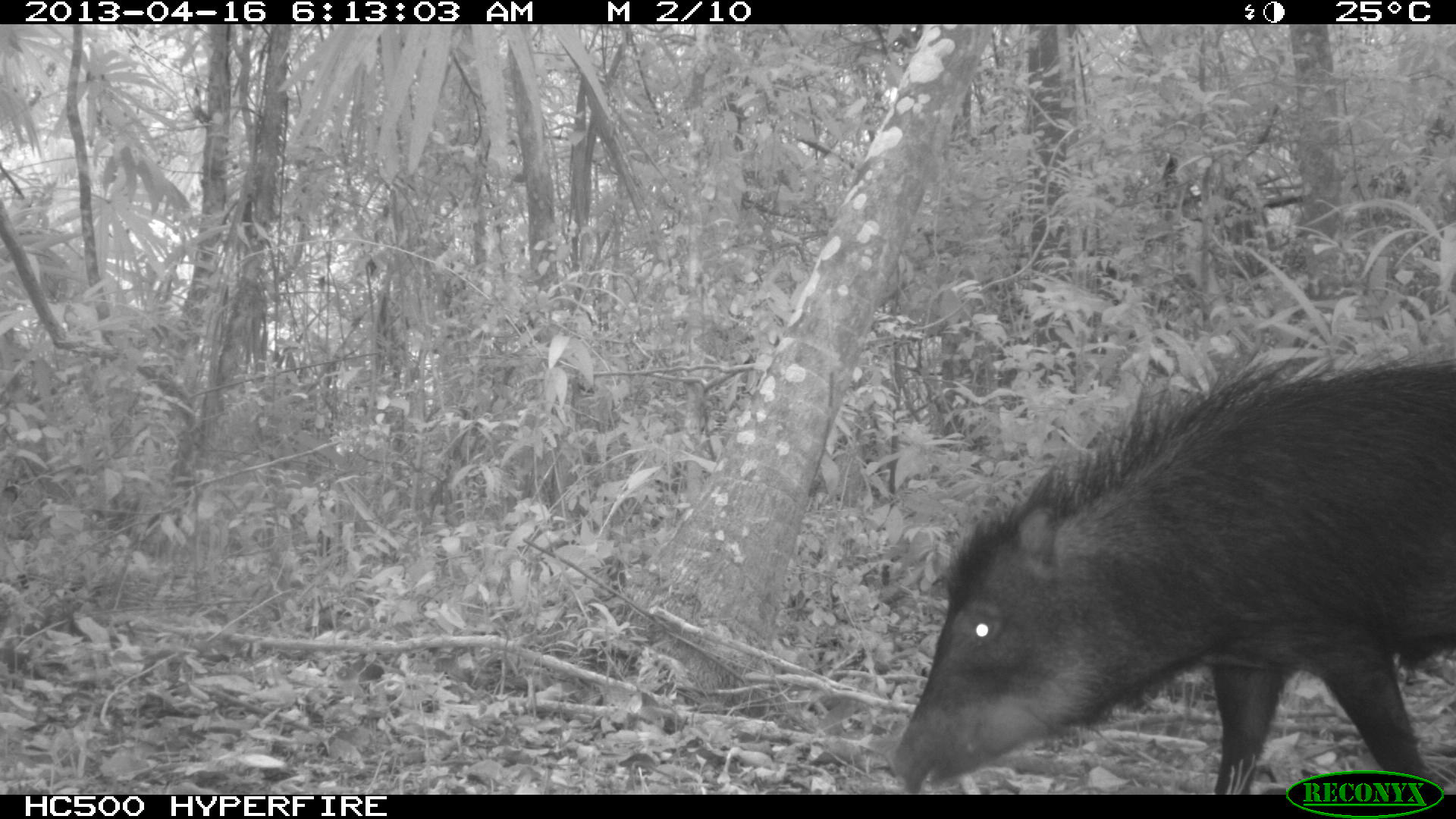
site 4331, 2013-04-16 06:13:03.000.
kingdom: Animalia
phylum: Chordata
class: Mammalia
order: Artiodactyla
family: Tayassuidae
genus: Tayassu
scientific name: Tayassu pecari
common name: white-lipped peccary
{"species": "Tayassu pecari (white-lipped peccary)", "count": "5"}